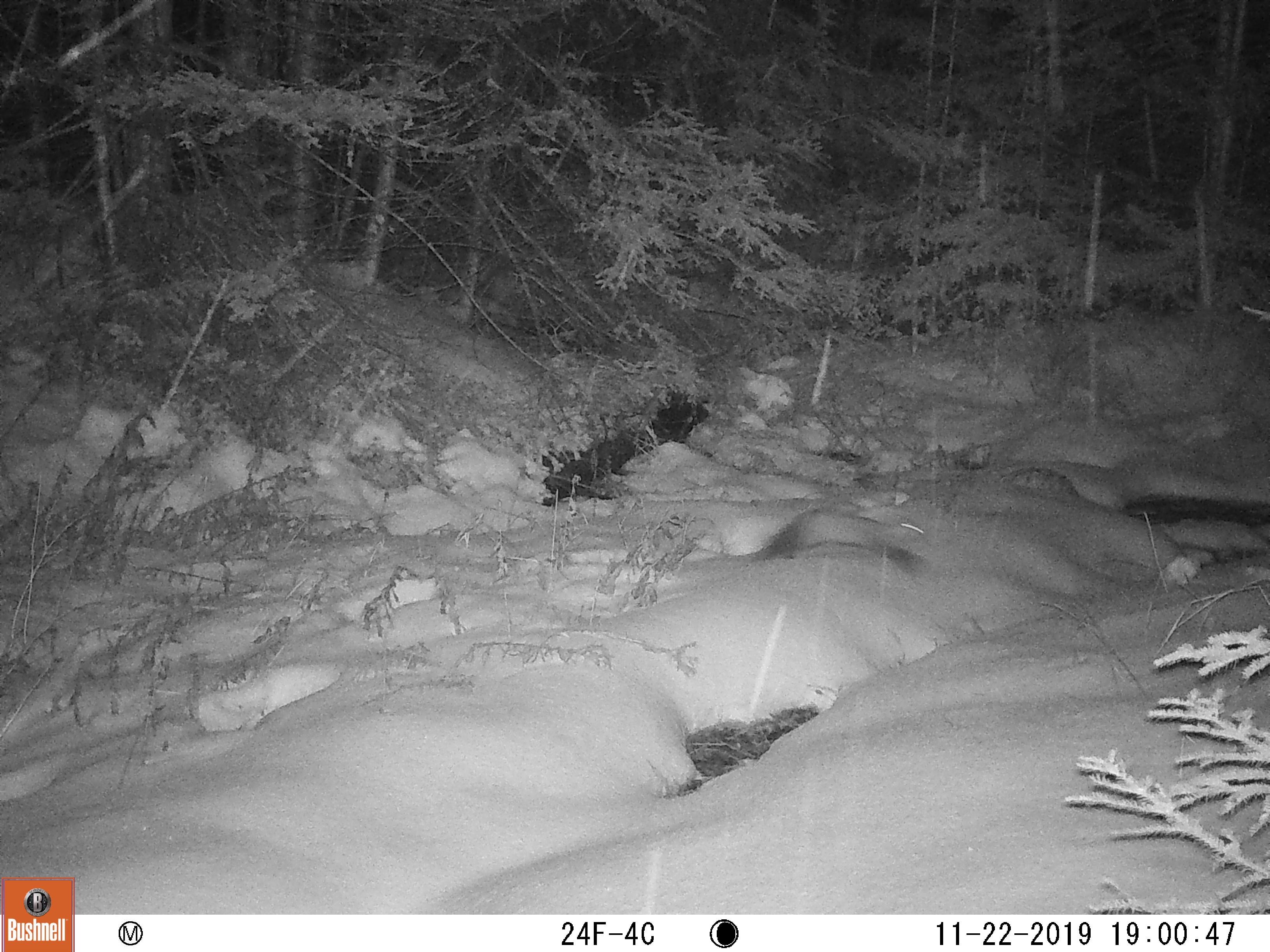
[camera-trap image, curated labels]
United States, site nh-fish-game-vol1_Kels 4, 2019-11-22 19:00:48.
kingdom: Animalia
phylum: Chordata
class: Mammalia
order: Carnivora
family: Mustelidae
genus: Pekania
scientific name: Pekania pennanti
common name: fisher